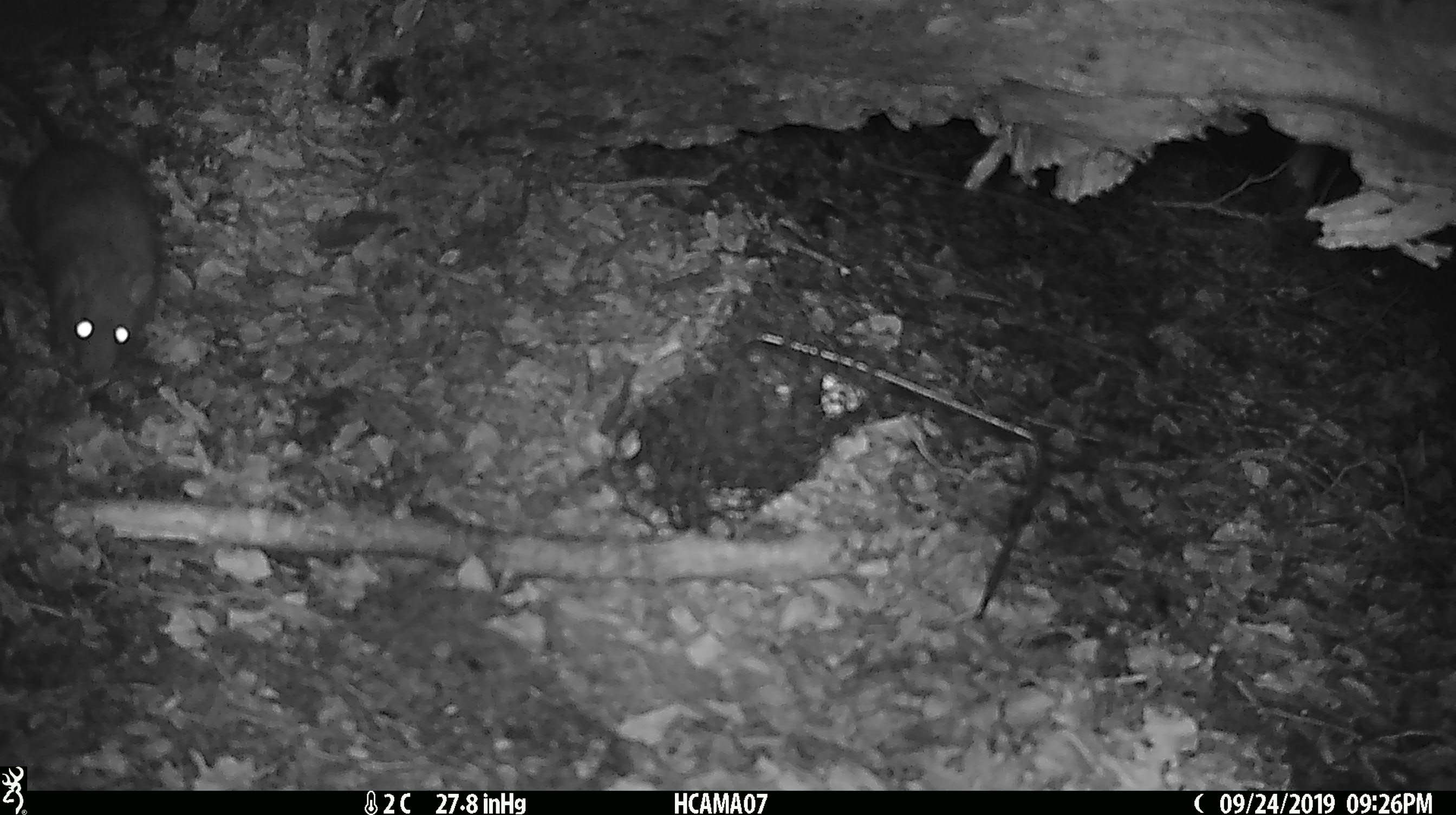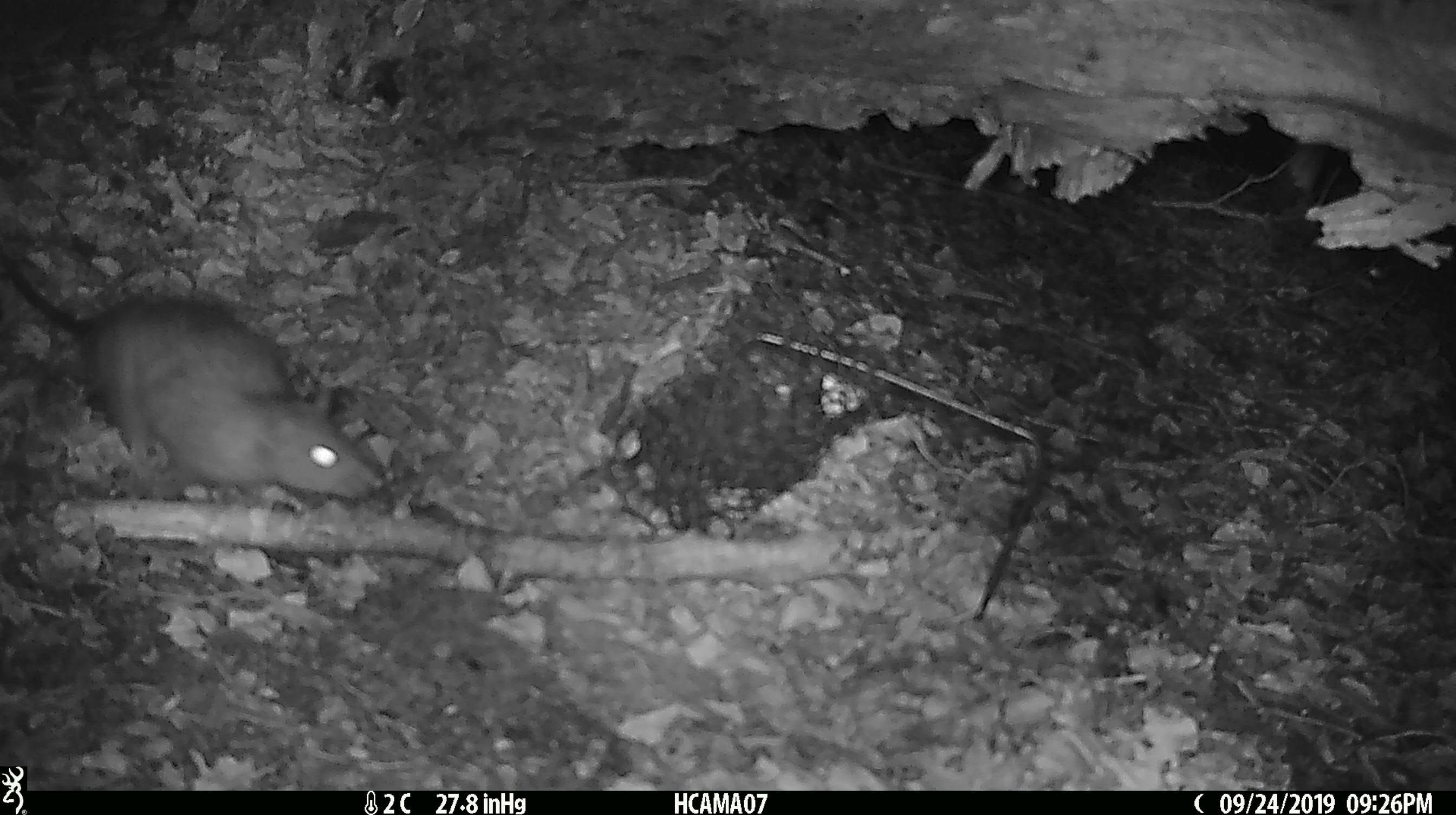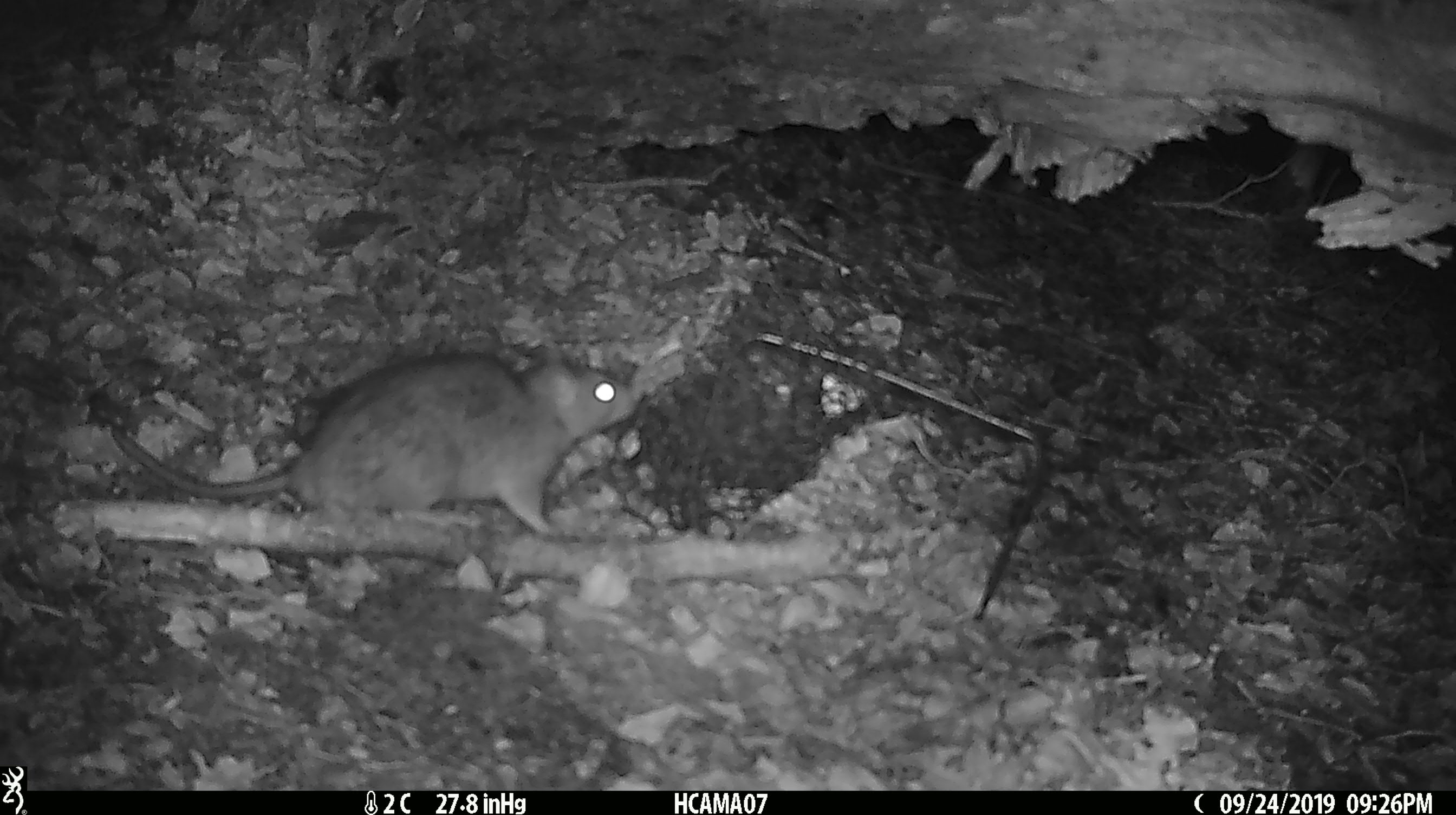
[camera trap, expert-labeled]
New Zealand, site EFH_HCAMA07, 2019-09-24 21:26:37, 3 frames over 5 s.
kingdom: Animalia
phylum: Chordata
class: Mammalia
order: Rodentia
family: Muridae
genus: Rattus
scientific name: Rattus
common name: rat